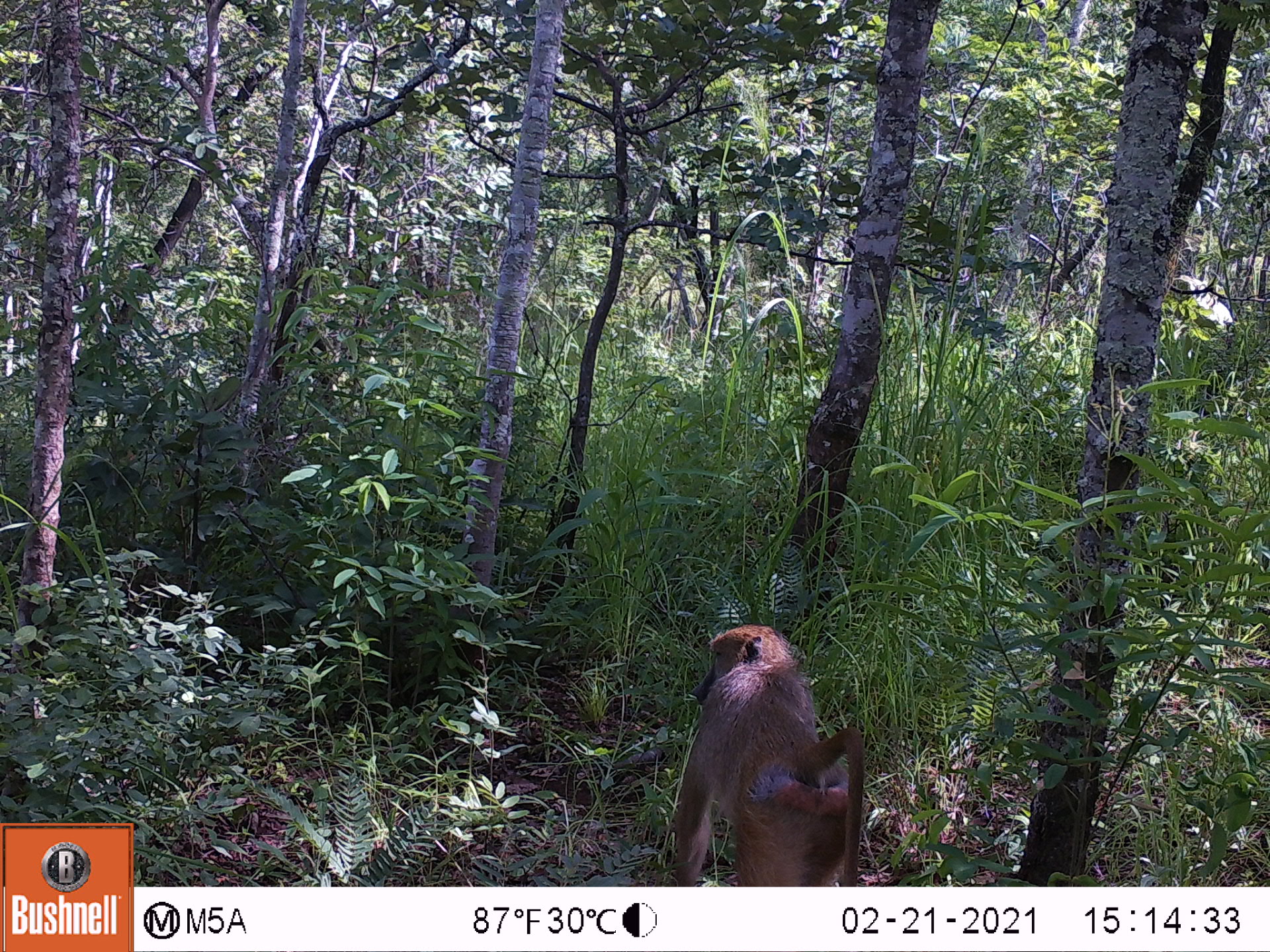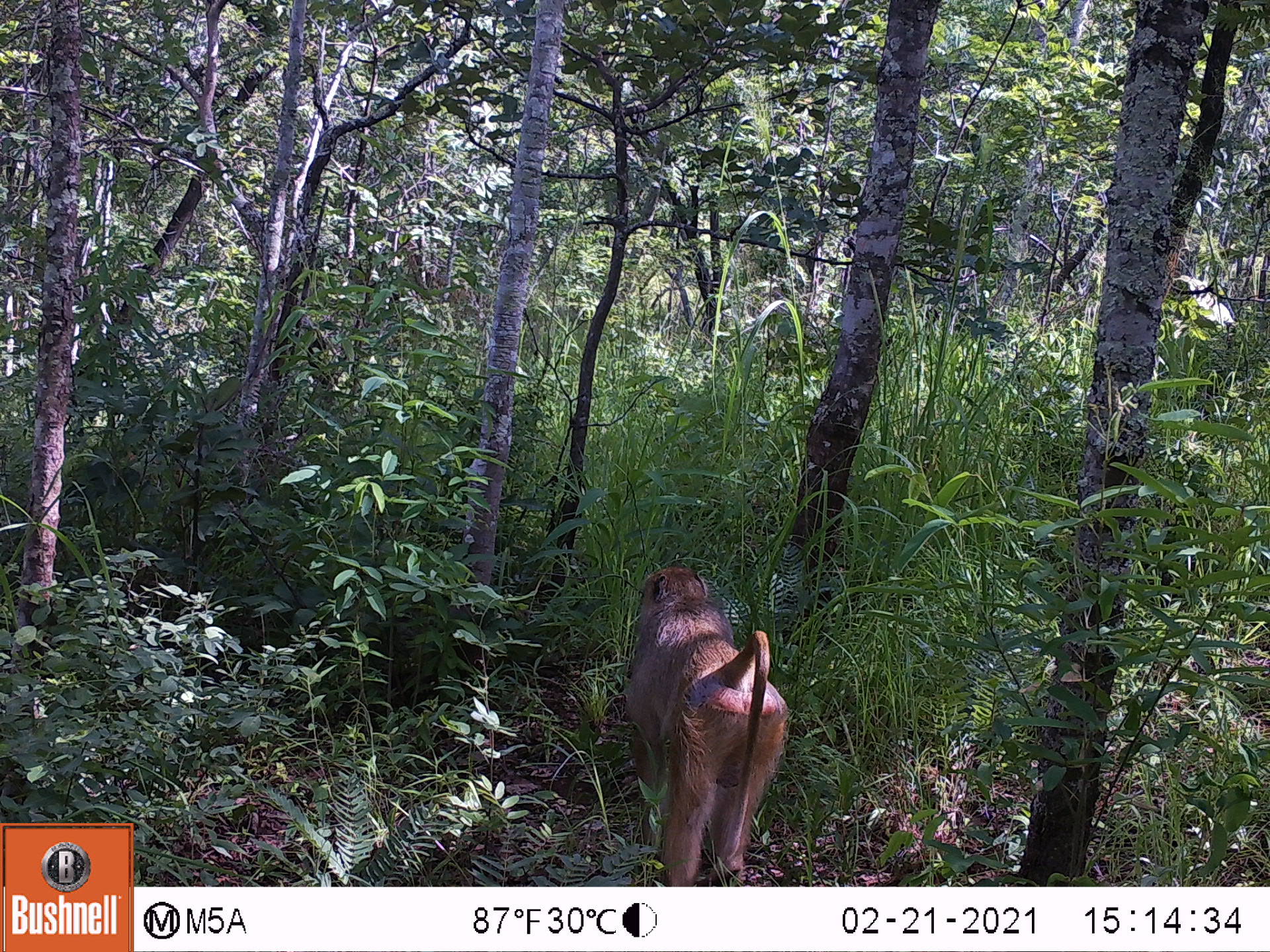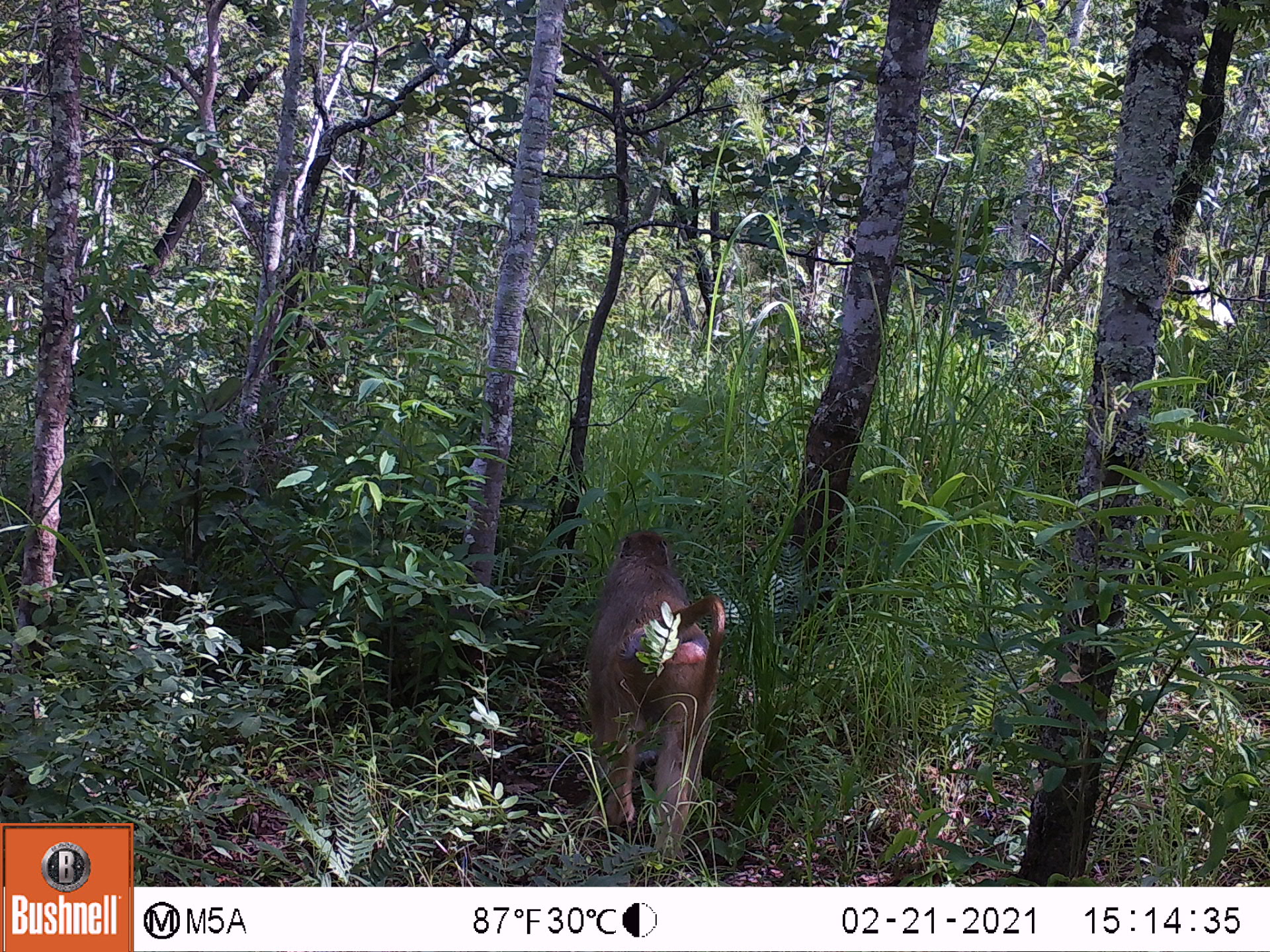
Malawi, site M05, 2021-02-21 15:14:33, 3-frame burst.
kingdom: Animalia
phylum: Chordata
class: Mammalia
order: Primates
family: Cercopithecidae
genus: Papio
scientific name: Papio cynocephalus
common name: yellow baboon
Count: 1.